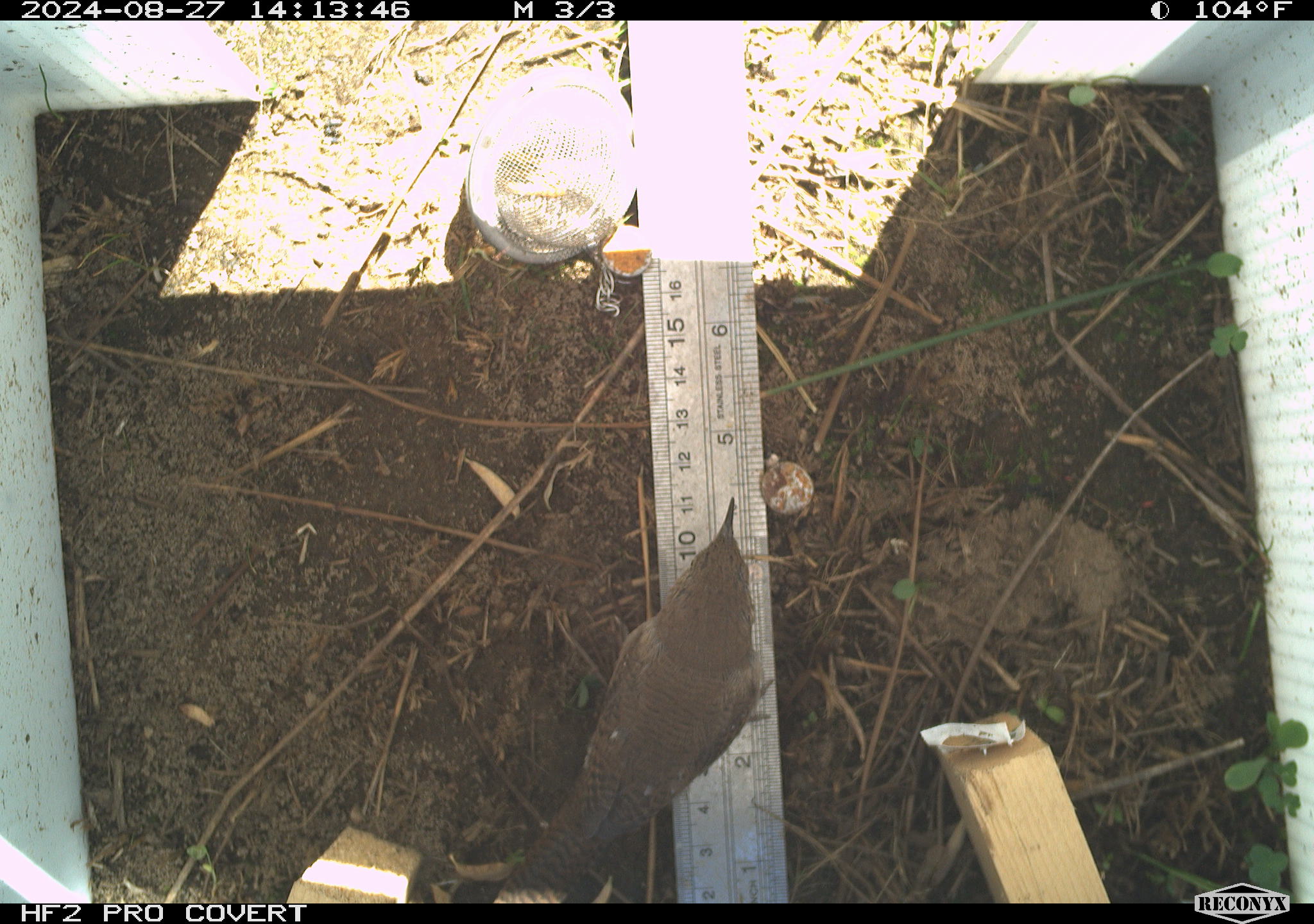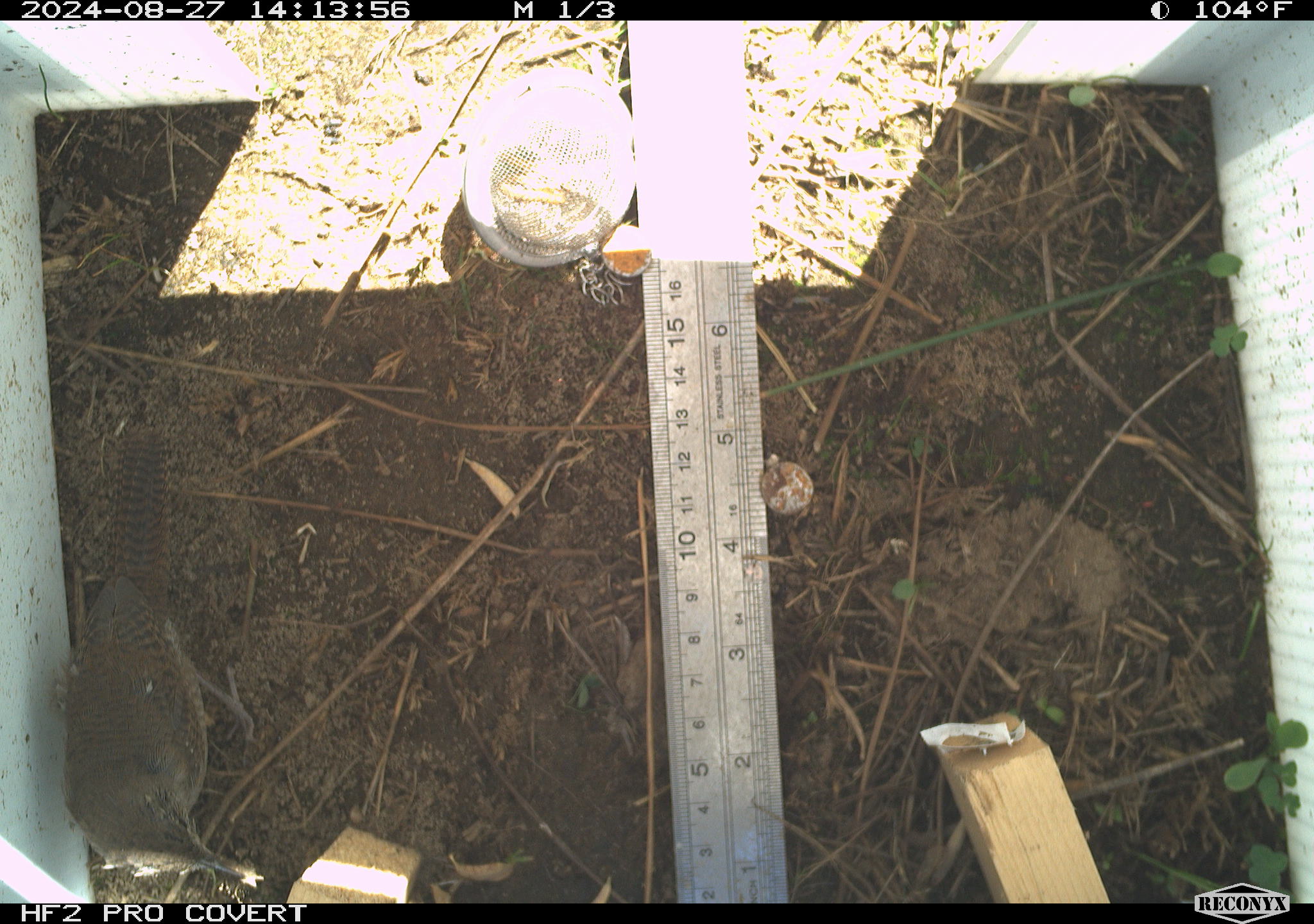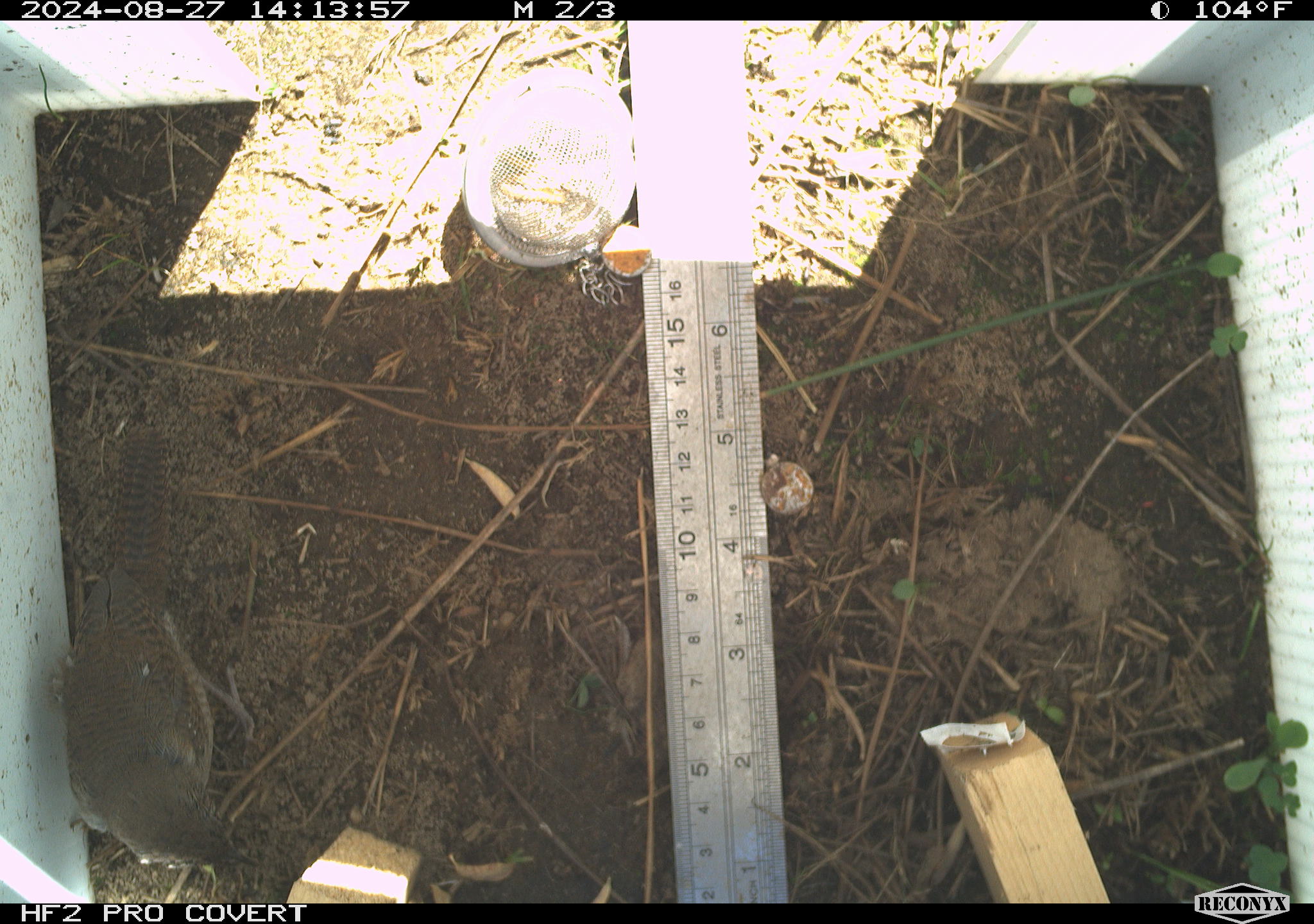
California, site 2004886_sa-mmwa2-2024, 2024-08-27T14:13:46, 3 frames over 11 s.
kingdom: Animalia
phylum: Chordata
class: Aves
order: Passeriformes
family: Troglodytidae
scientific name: Troglodytidae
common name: wren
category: troglodytidae family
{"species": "troglodytidae family (wren) (Troglodytidae)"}